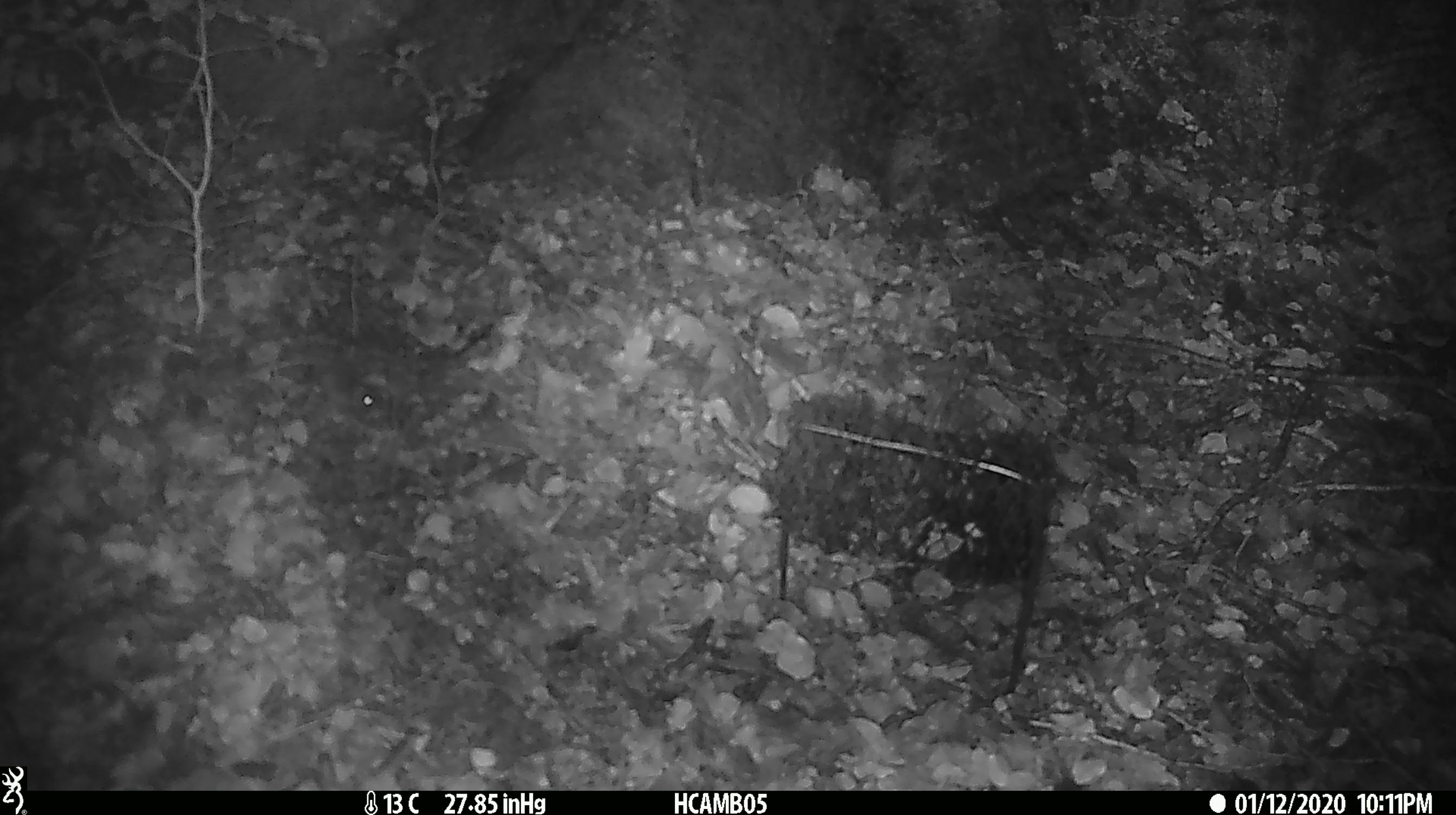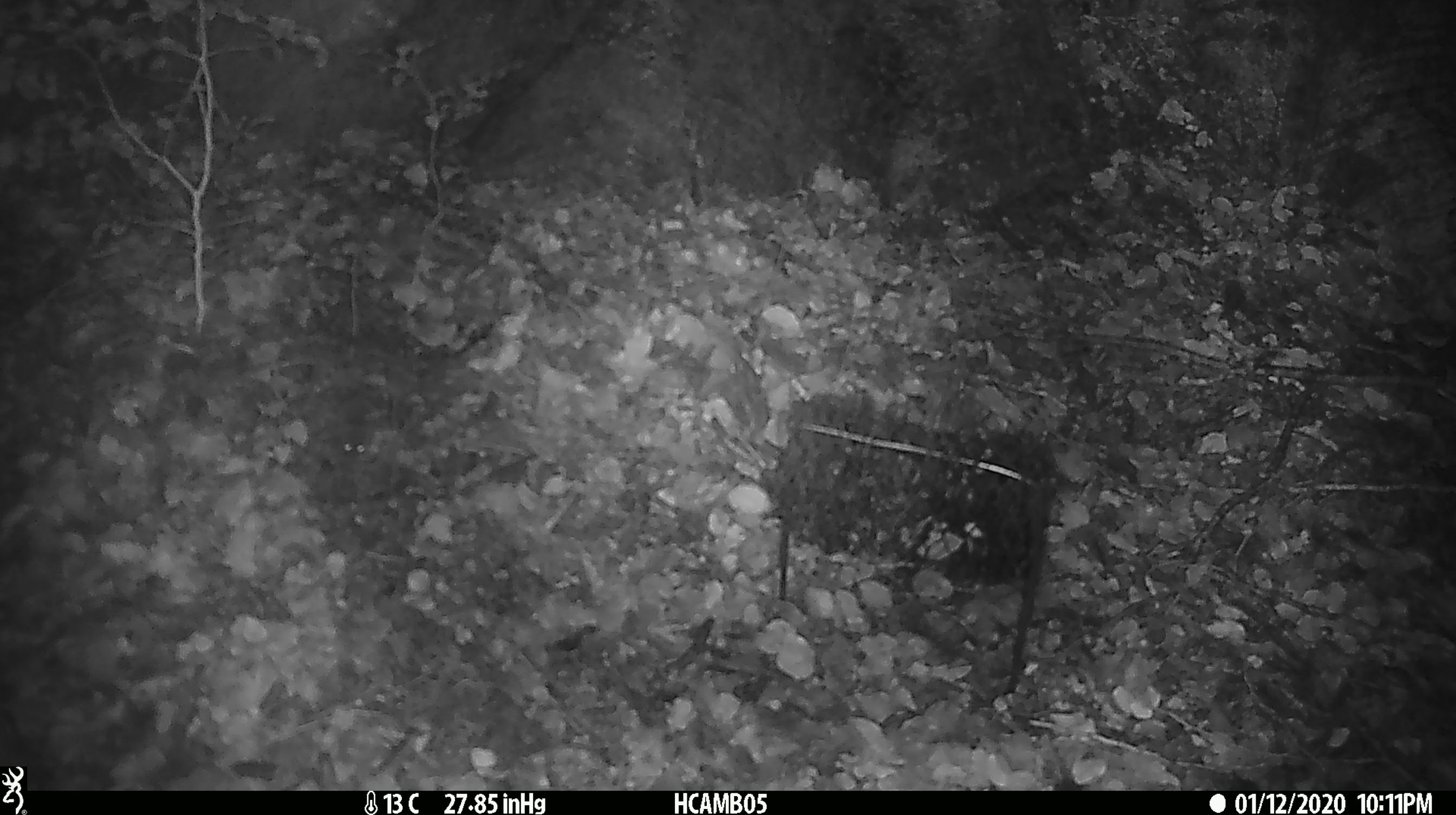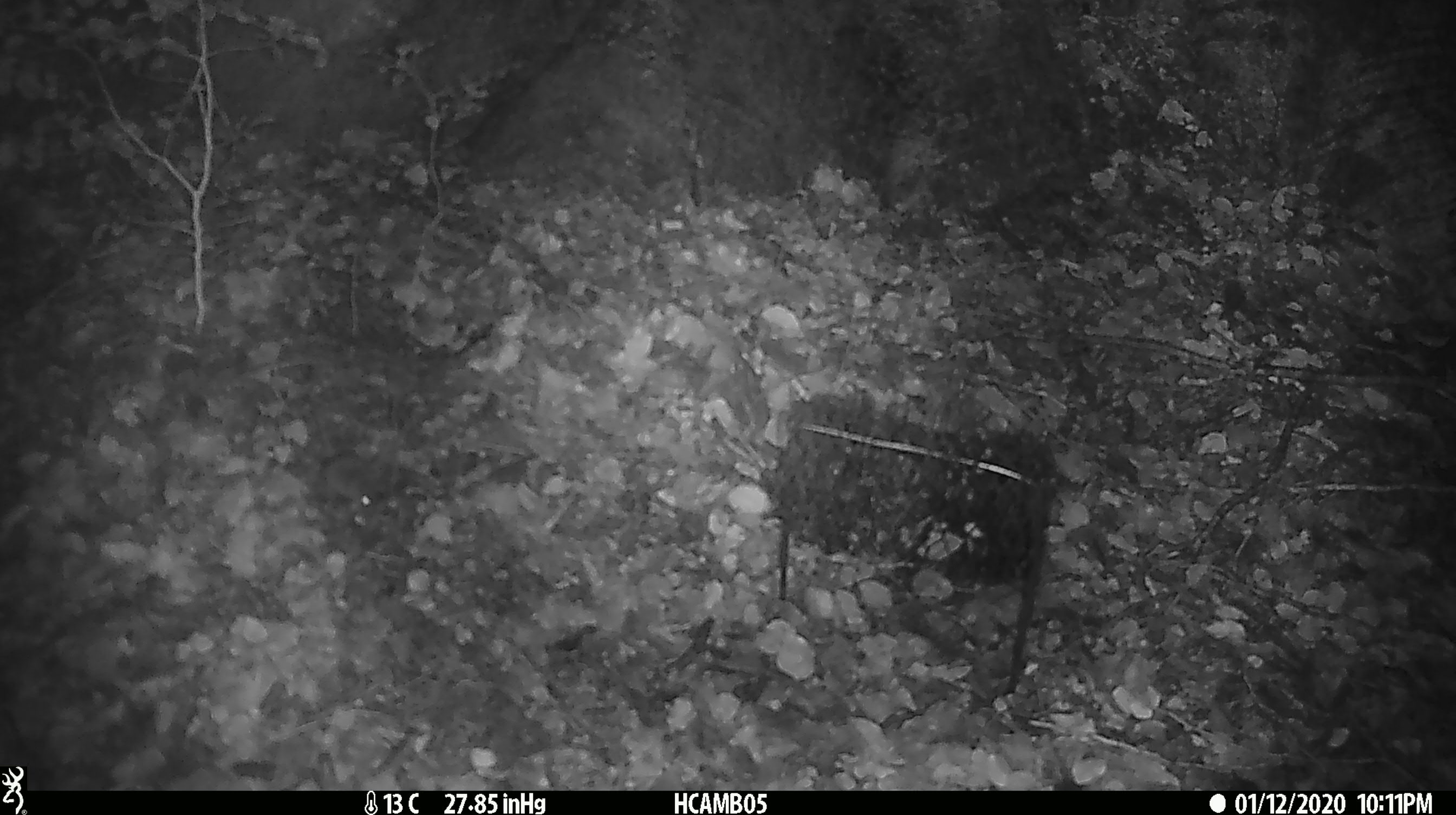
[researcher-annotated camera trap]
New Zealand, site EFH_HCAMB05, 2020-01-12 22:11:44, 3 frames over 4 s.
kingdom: Animalia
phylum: Chordata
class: Mammalia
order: Rodentia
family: Muridae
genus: Mus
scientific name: Mus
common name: mouse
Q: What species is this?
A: Mouse (Mus).